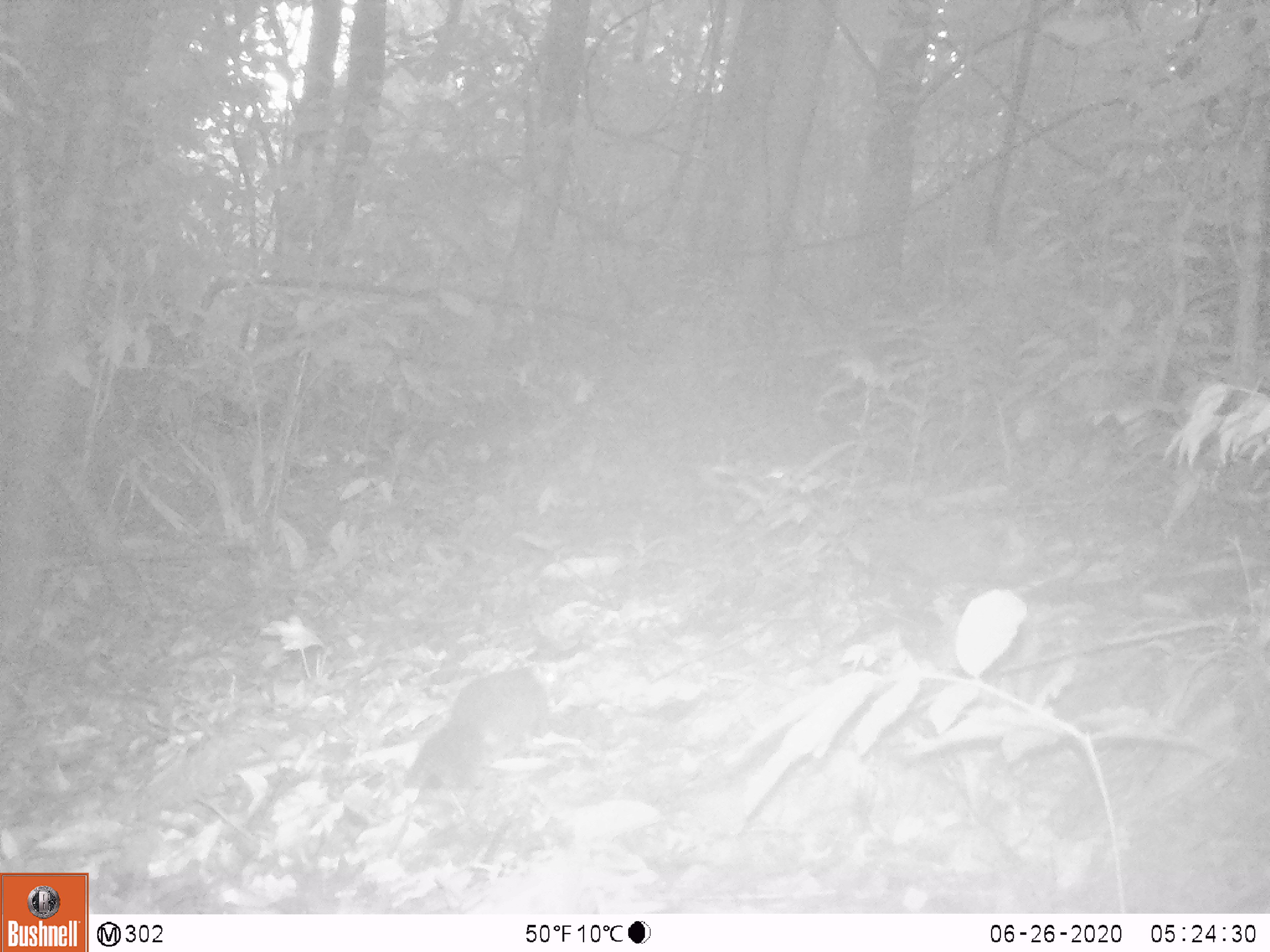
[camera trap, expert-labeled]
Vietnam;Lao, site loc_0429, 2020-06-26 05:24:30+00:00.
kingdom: Animalia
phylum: Chordata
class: Mammalia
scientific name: Mammalia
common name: mammal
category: unidentified small mammal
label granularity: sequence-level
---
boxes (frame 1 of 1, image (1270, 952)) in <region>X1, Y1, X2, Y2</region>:
unidentified small mammal: <region>401, 665, 551, 791</region>